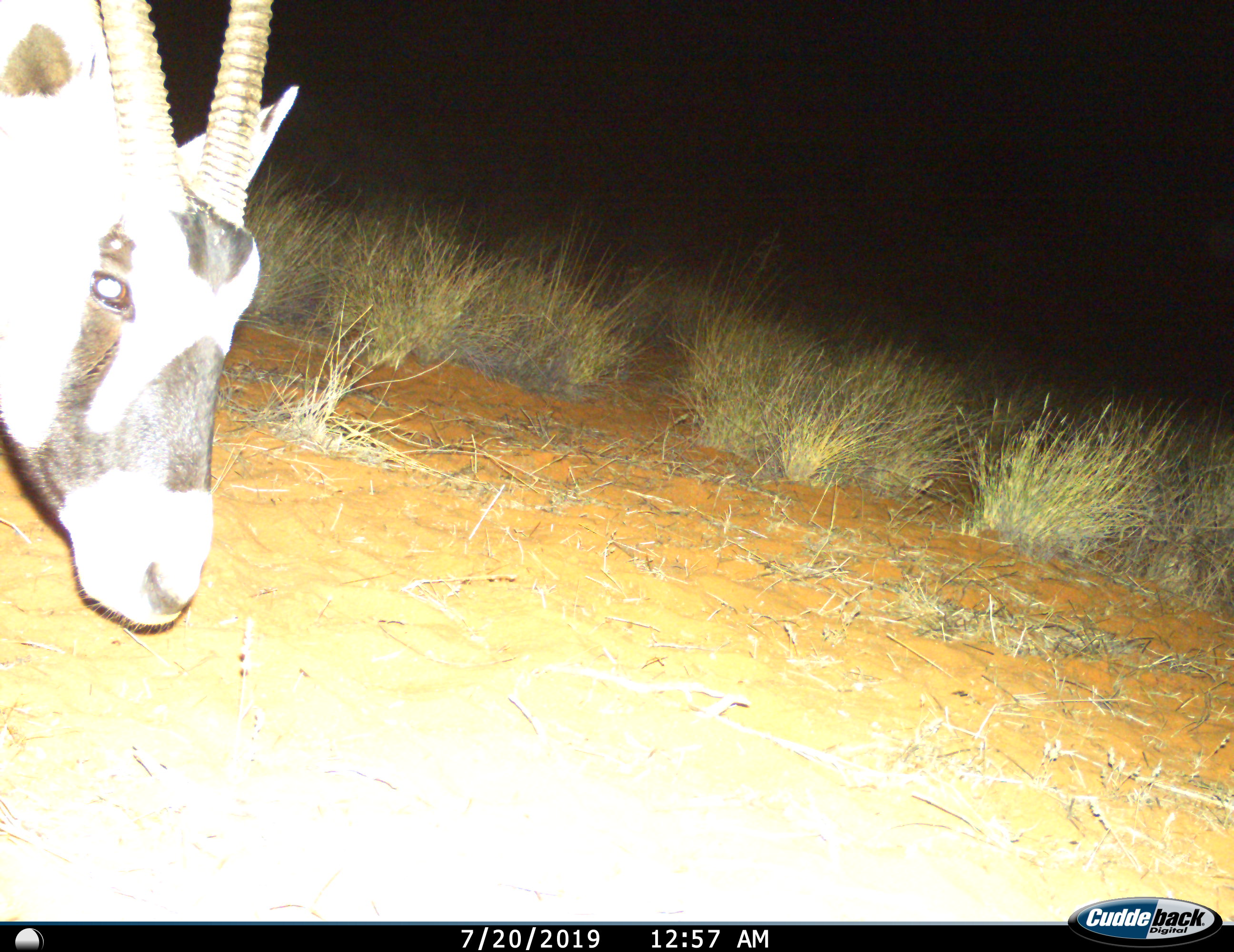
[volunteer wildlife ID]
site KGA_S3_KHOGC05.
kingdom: Animalia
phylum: Chordata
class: Mammalia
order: Artiodactyla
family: Bovidae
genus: Oryx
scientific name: Oryx gazella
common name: gemsbok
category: oryx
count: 1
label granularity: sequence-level